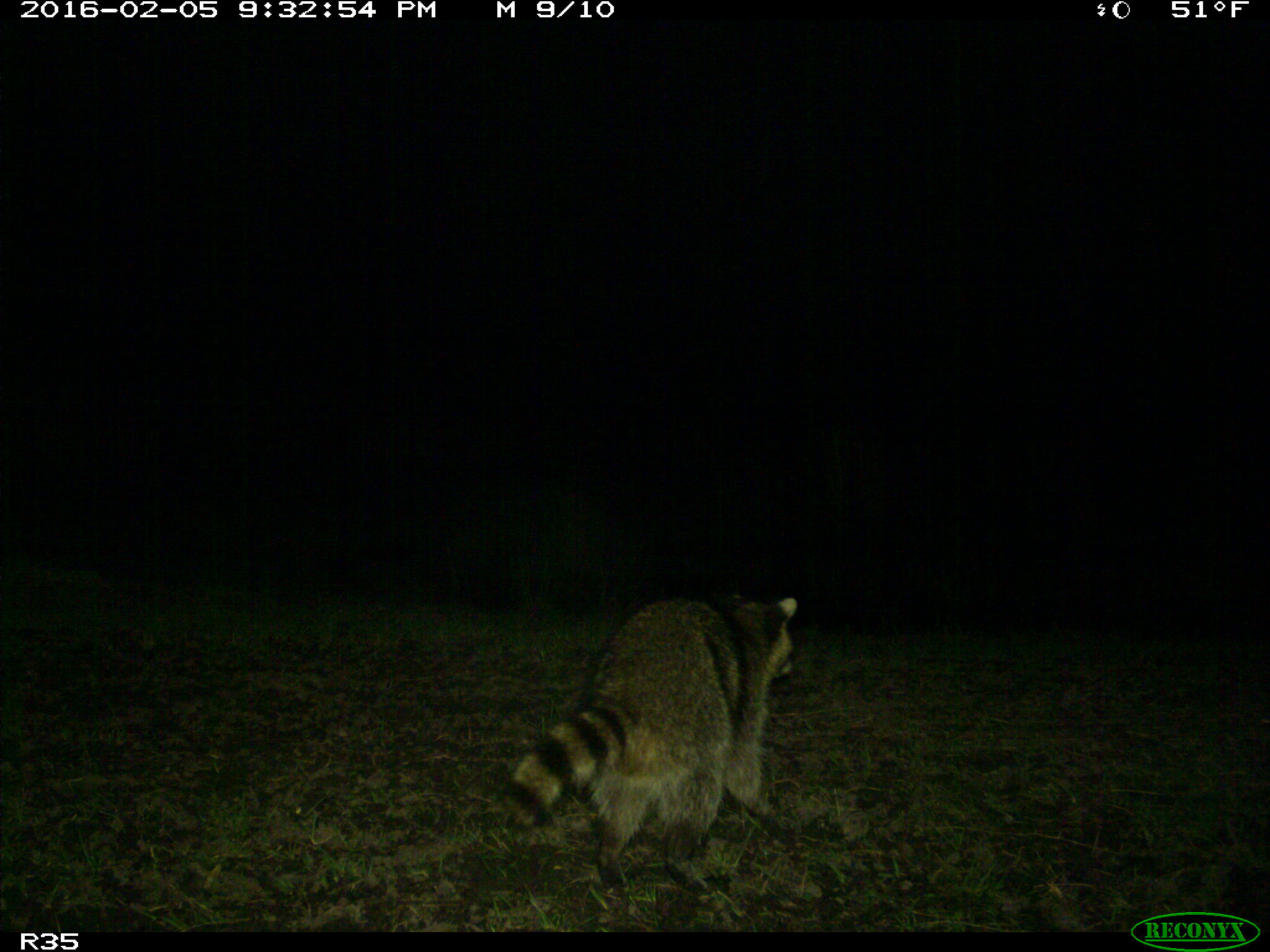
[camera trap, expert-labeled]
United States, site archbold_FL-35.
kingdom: Animalia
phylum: Chordata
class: Mammalia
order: Carnivora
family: Procyonidae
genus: Procyon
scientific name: Procyon lotor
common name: common raccoon